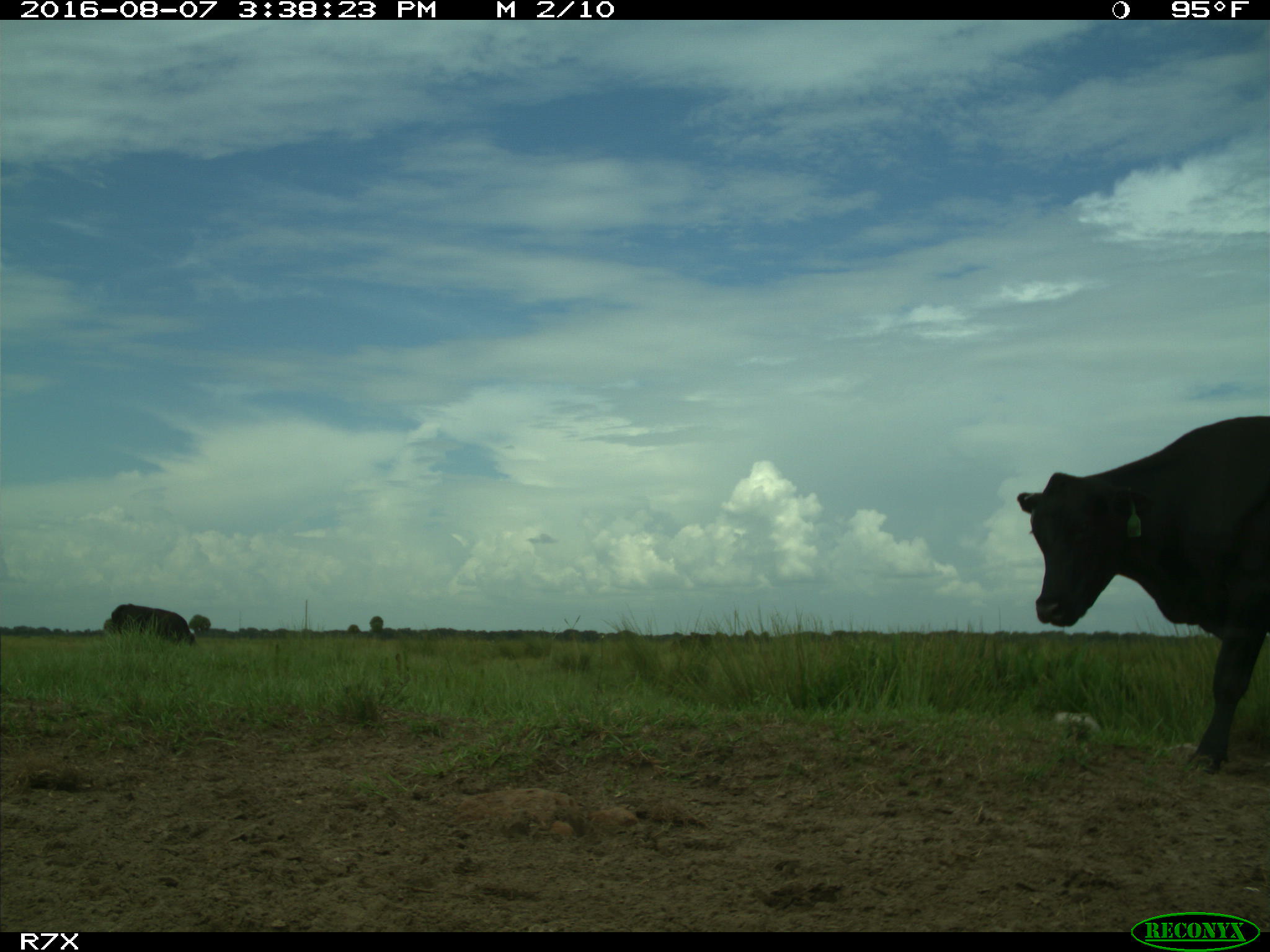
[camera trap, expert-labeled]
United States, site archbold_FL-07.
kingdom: Animalia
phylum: Chordata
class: Mammalia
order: Artiodactyla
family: Bovidae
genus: Bos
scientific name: Bos taurus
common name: domestic cow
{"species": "Bos taurus (domestic cow)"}